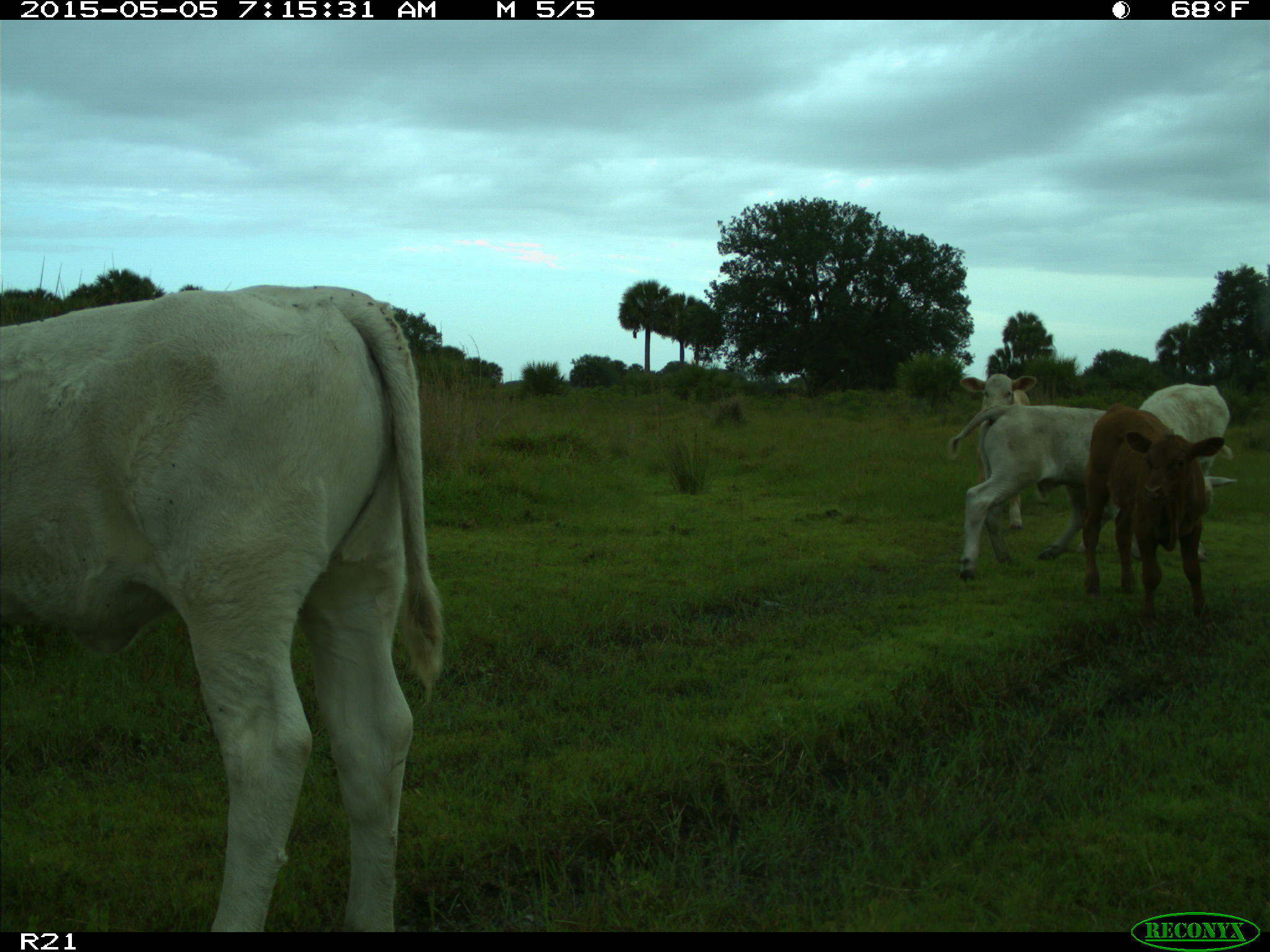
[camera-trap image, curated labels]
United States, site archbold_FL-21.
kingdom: Animalia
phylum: Chordata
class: Mammalia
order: Artiodactyla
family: Bovidae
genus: Bos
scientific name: Bos taurus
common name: domestic cow